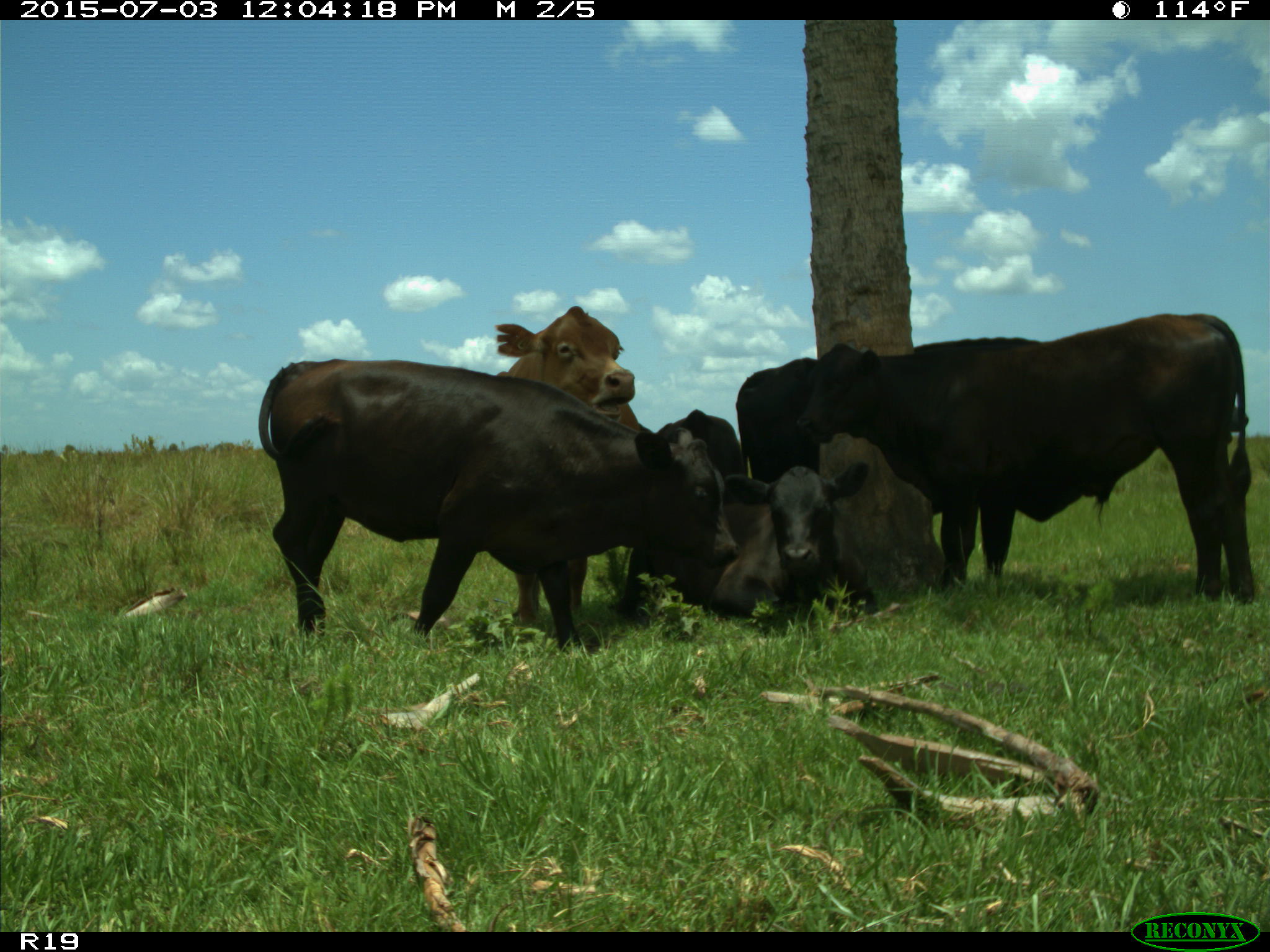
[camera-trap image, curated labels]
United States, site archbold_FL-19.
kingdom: Animalia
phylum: Chordata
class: Mammalia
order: Artiodactyla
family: Bovidae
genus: Bos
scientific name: Bos taurus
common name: domestic cow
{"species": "Bos taurus (domestic cow)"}